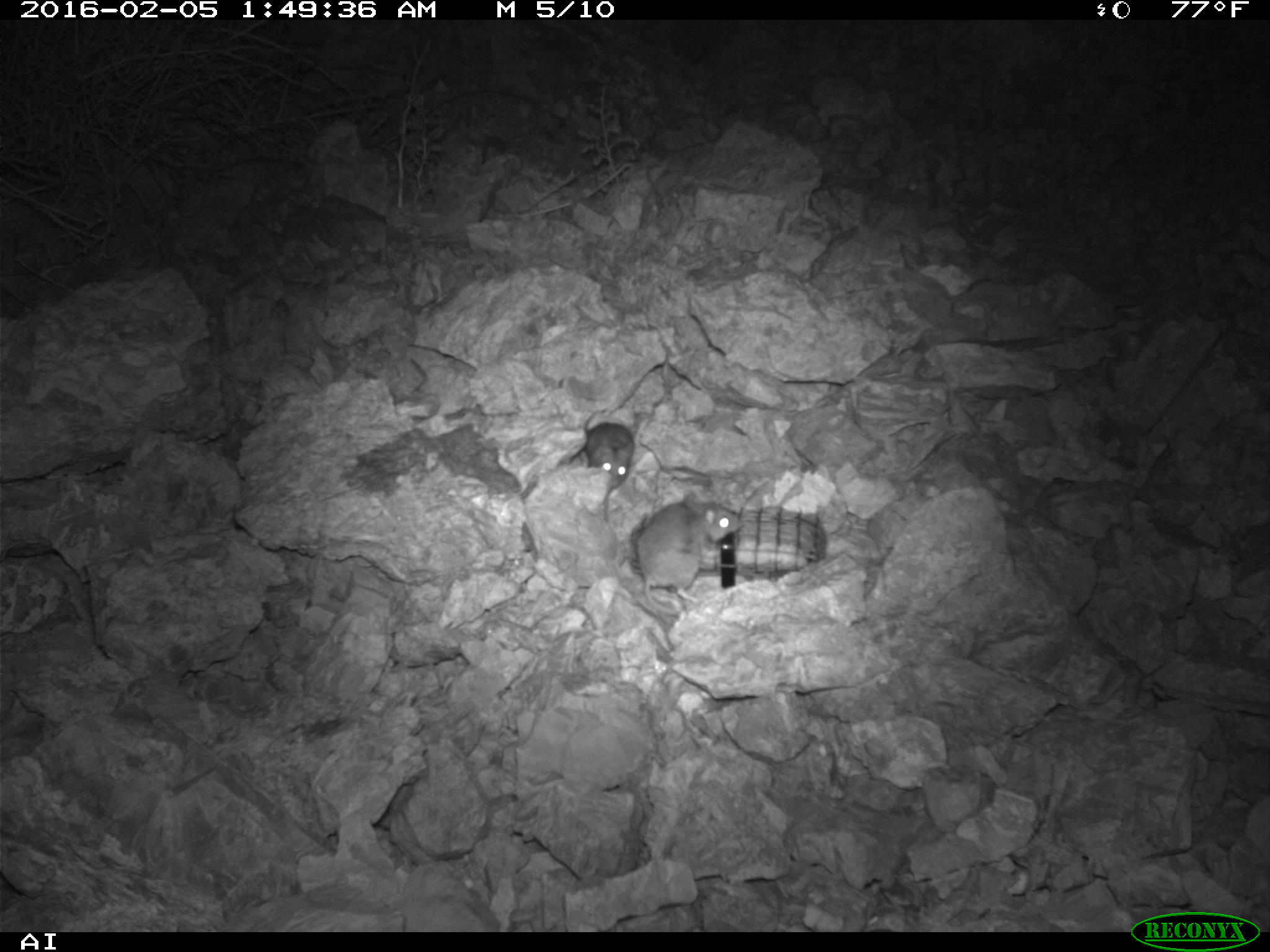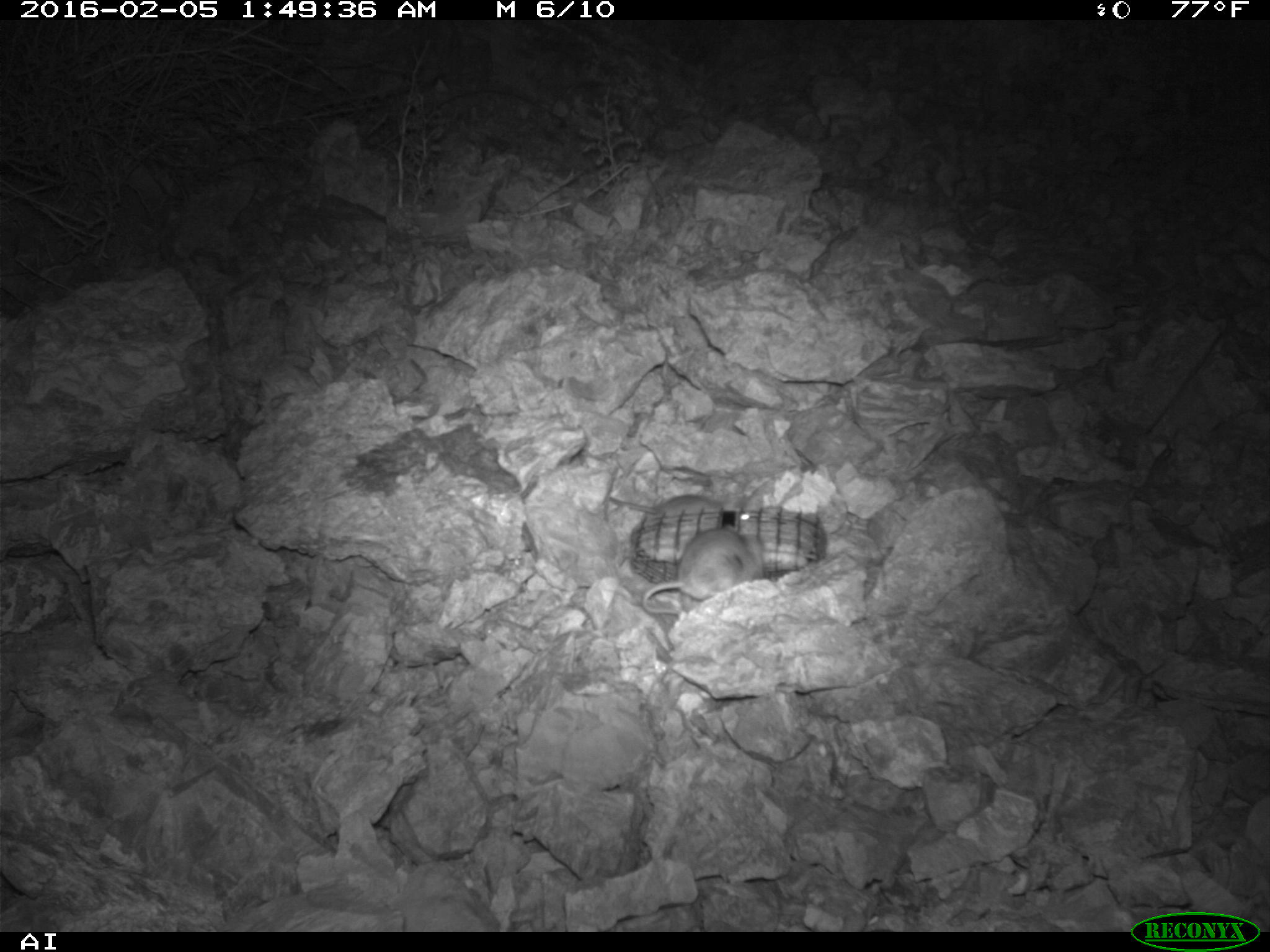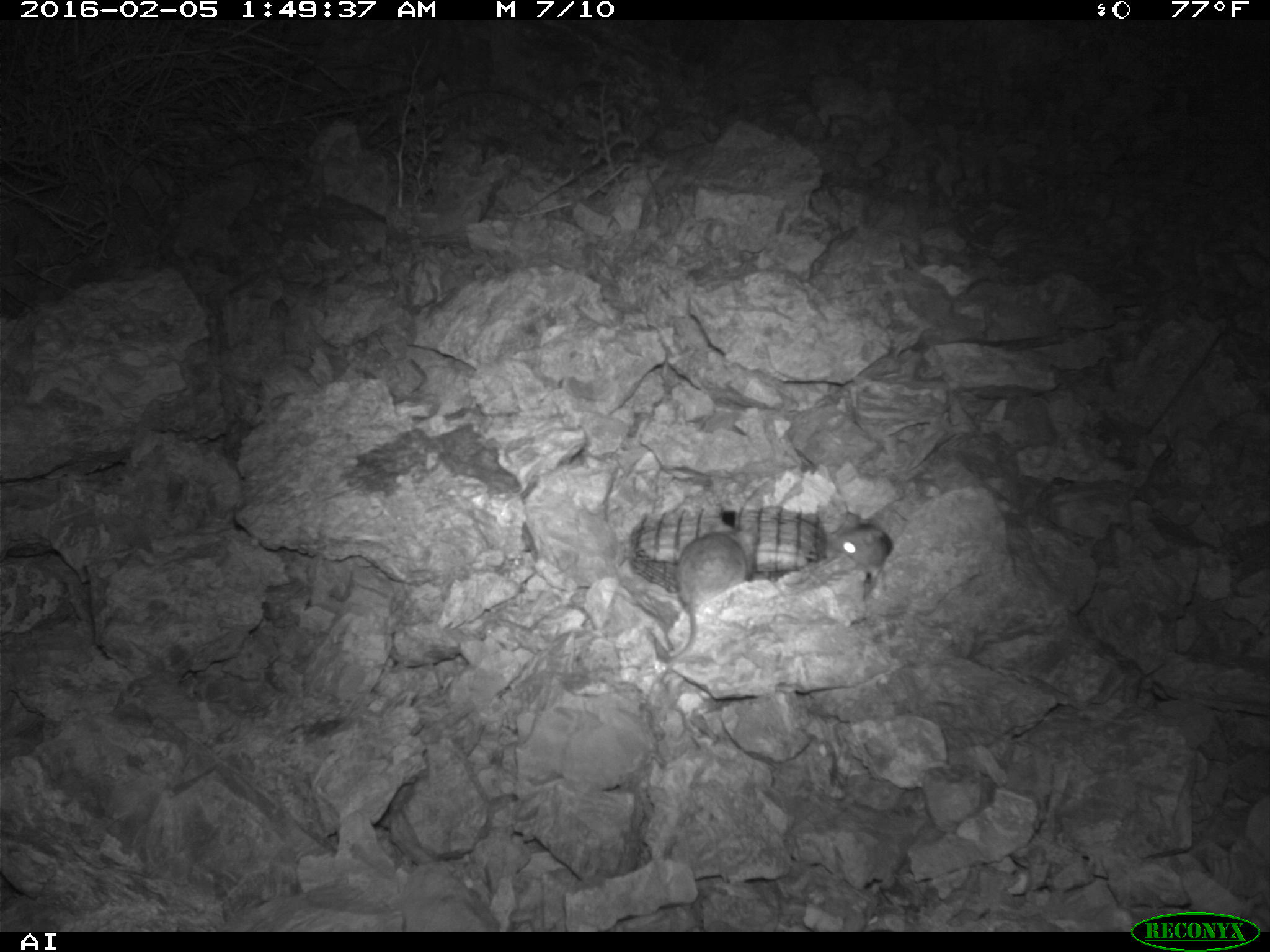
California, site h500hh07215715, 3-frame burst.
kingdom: Animalia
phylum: Chordata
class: Mammalia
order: Rodentia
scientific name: Rodentia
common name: rodent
Rodent (Rodentia).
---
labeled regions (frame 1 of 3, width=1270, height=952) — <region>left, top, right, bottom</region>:
rodent: <region>636, 490, 741, 617</region>; <region>584, 412, 636, 486</region>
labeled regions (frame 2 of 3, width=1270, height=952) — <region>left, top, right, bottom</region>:
rodent: <region>642, 524, 765, 615</region>; <region>609, 495, 760, 520</region>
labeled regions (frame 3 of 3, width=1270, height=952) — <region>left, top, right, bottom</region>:
rodent: <region>652, 530, 748, 663</region>; <region>827, 521, 893, 566</region>